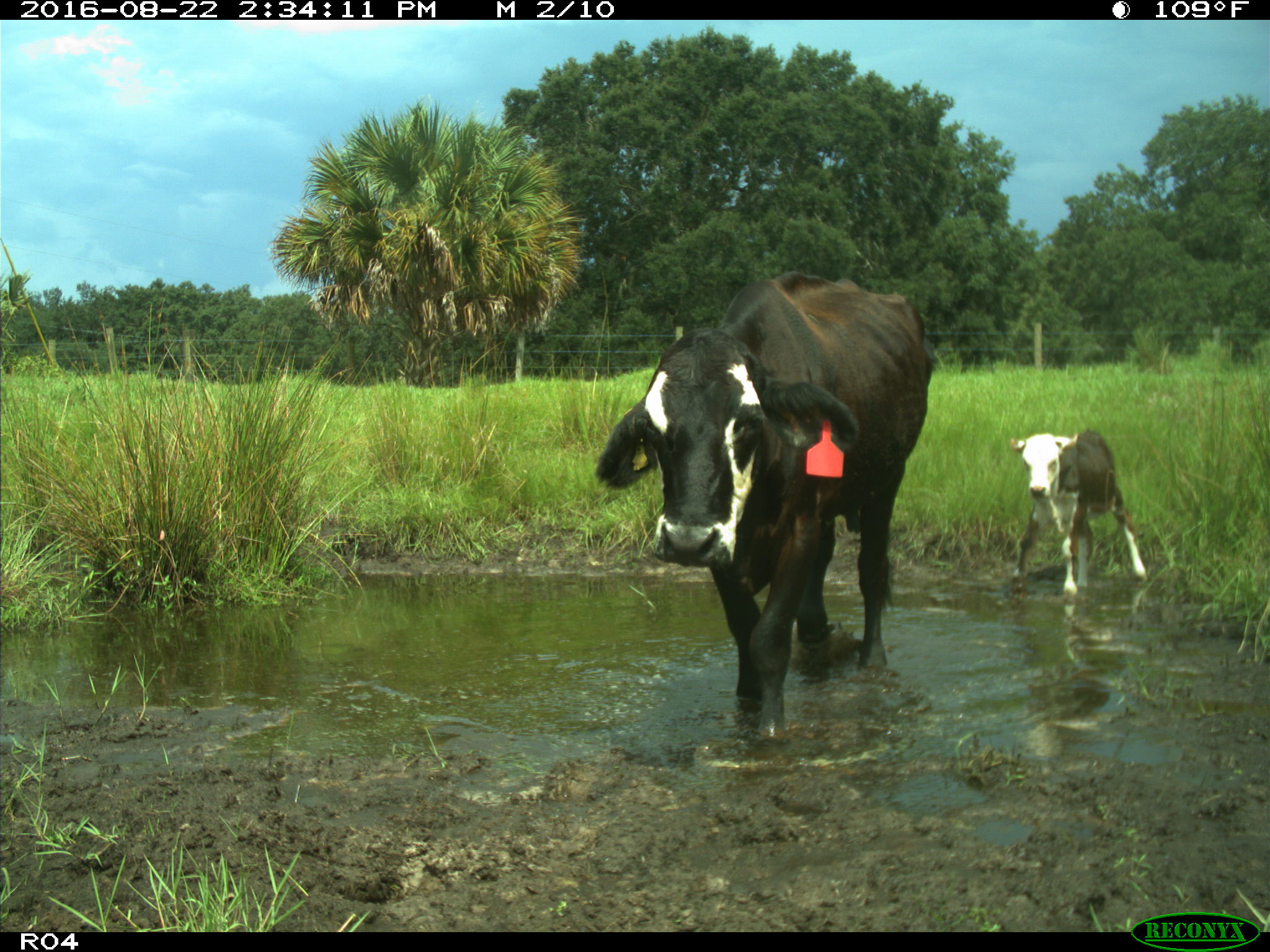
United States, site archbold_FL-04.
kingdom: Animalia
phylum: Chordata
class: Mammalia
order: Artiodactyla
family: Bovidae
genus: Bos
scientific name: Bos taurus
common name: domestic cow